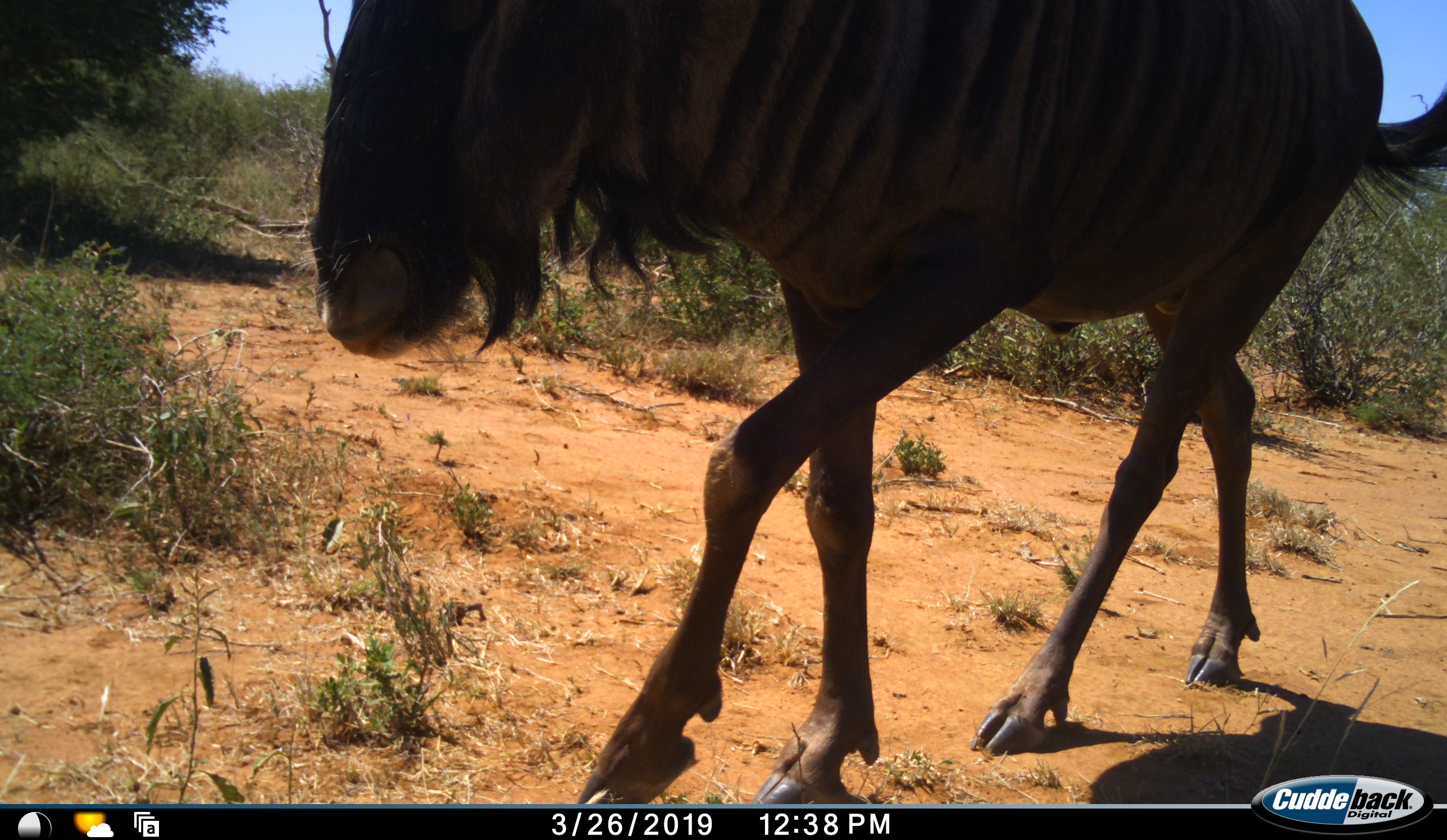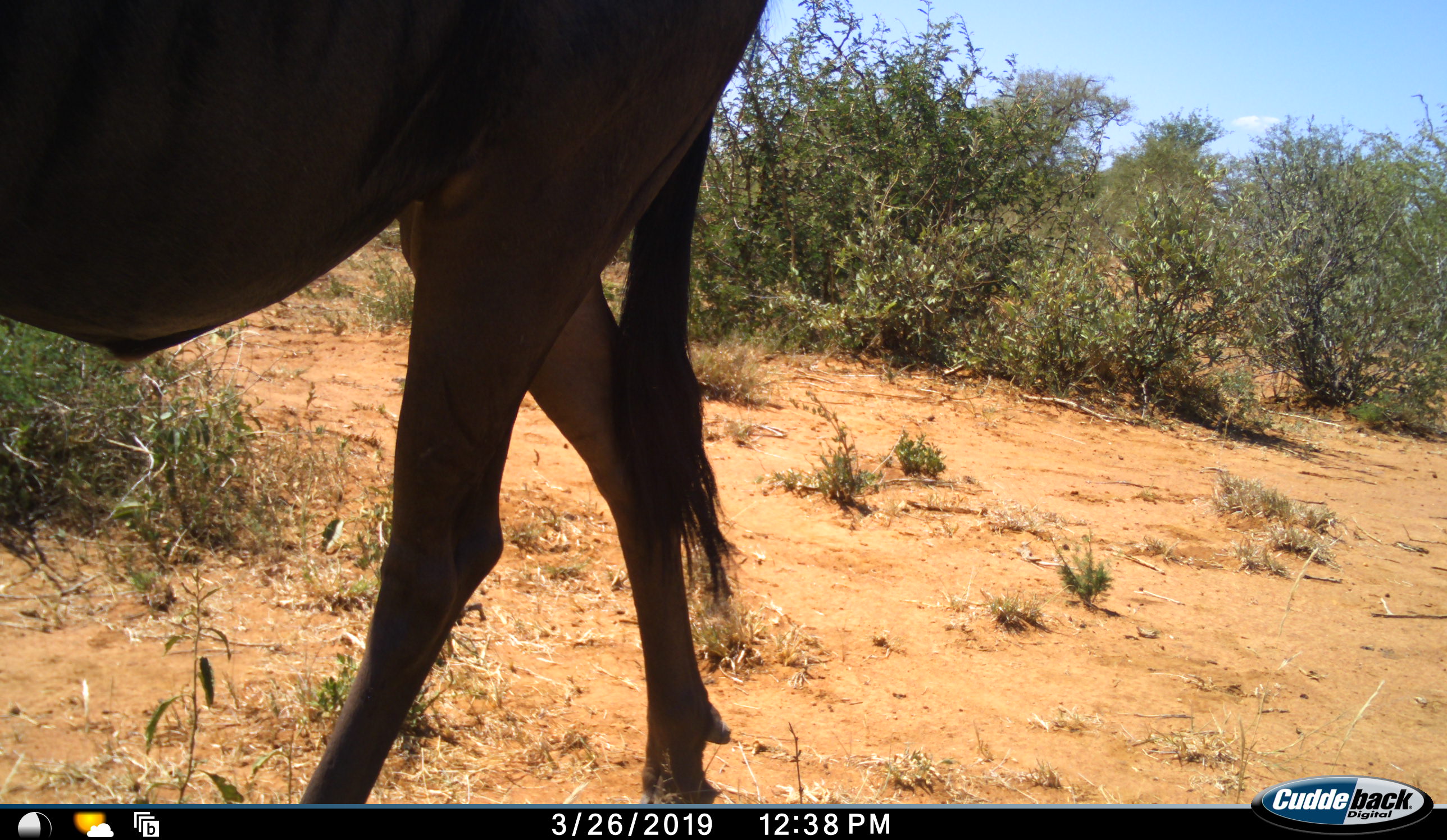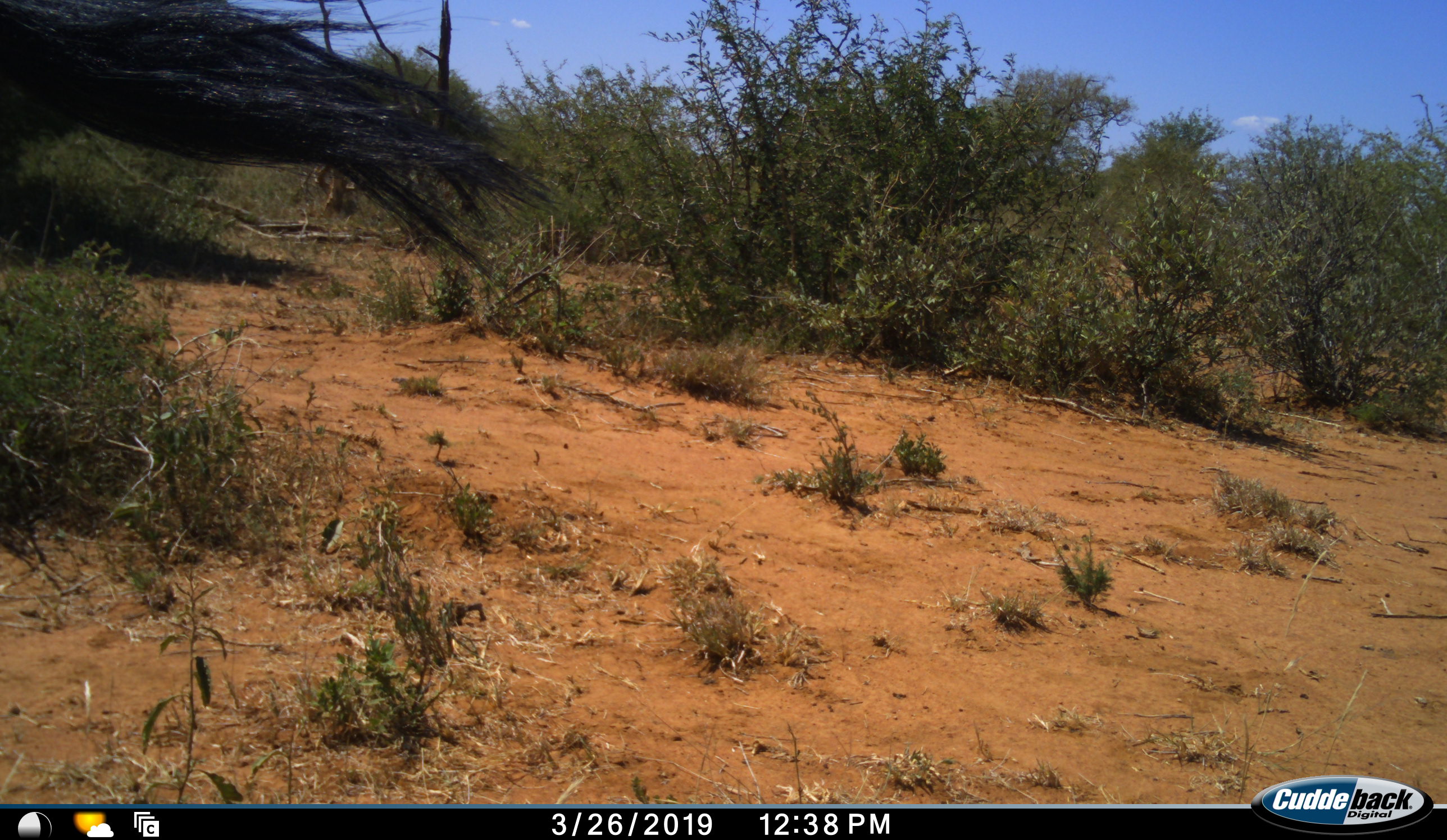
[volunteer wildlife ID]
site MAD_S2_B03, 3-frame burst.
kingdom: Animalia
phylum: Chordata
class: Mammalia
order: Artiodactyla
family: Bovidae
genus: Connochaetes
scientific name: Connochaetes taurinus taurinus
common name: blue wildebeest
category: wildebeestblue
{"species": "wildebeestblue (blue wildebeest) (Connochaetes taurinus taurinus)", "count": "1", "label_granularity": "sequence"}